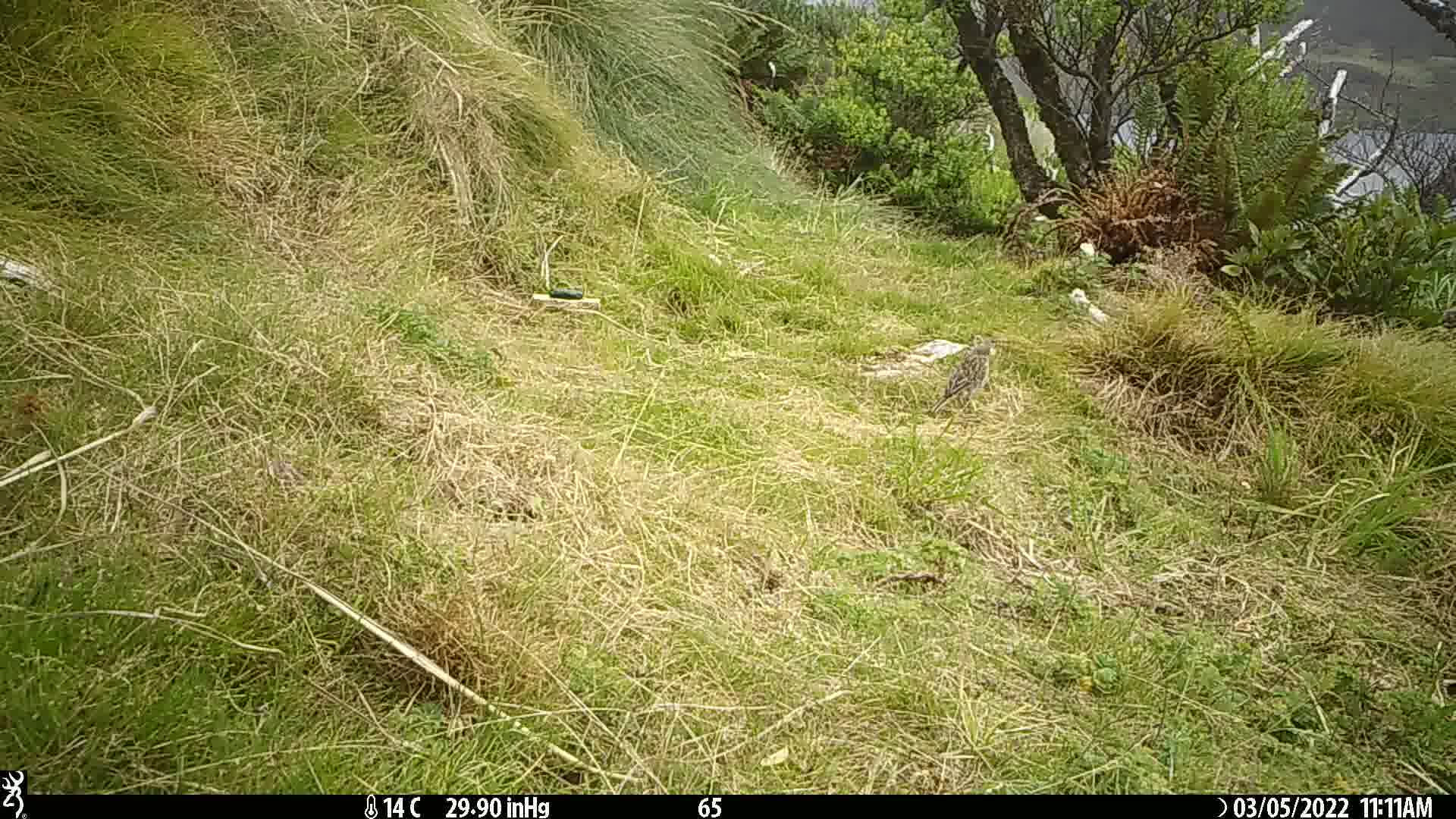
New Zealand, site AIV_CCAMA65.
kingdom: Animalia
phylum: Chordata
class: Aves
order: Passeriformes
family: Motacillidae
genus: Anthus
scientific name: Anthus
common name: pipit